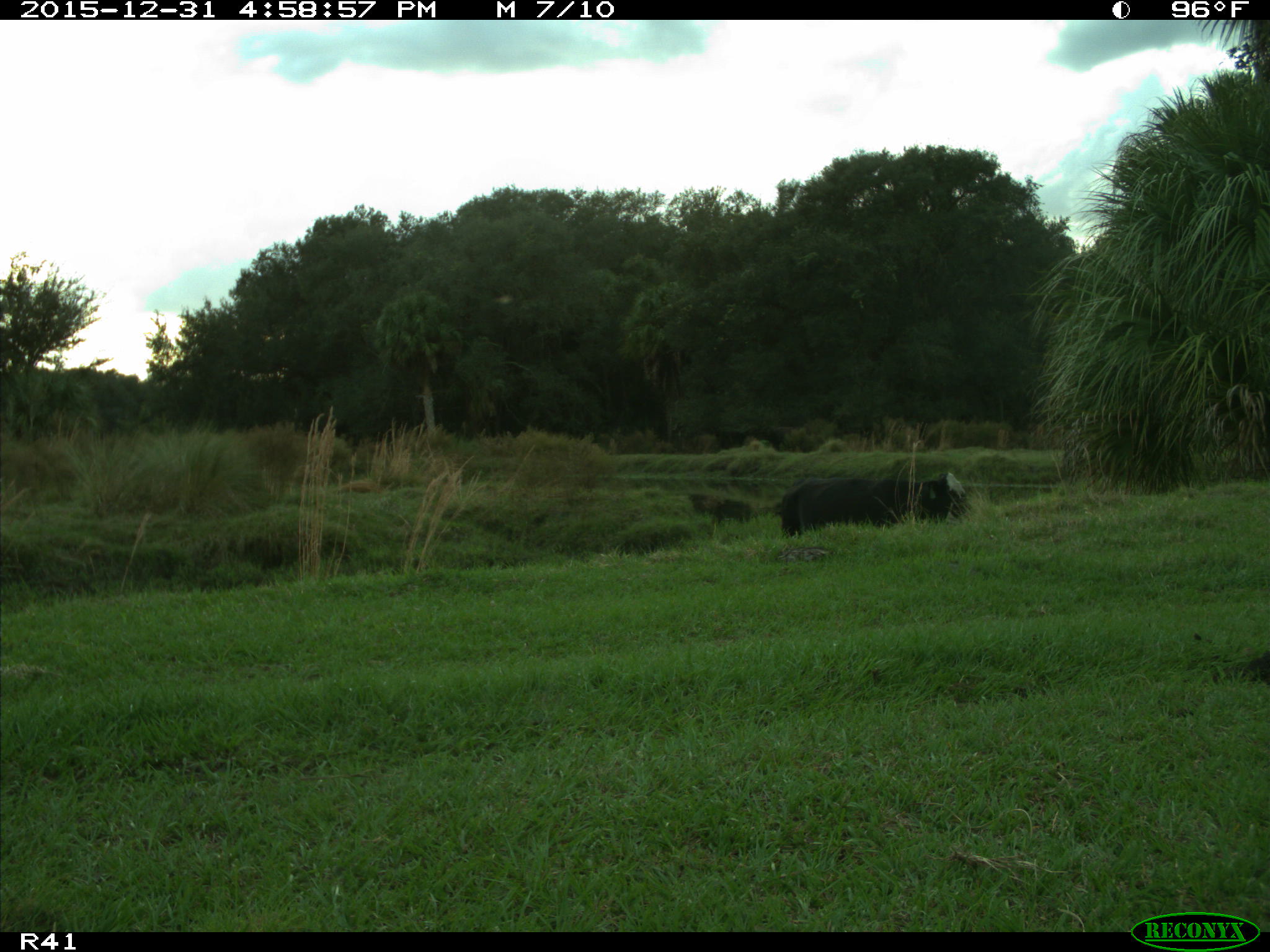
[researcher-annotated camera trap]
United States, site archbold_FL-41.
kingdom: Animalia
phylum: Chordata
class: Mammalia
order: Artiodactyla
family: Bovidae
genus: Bos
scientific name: Bos taurus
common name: domestic cow